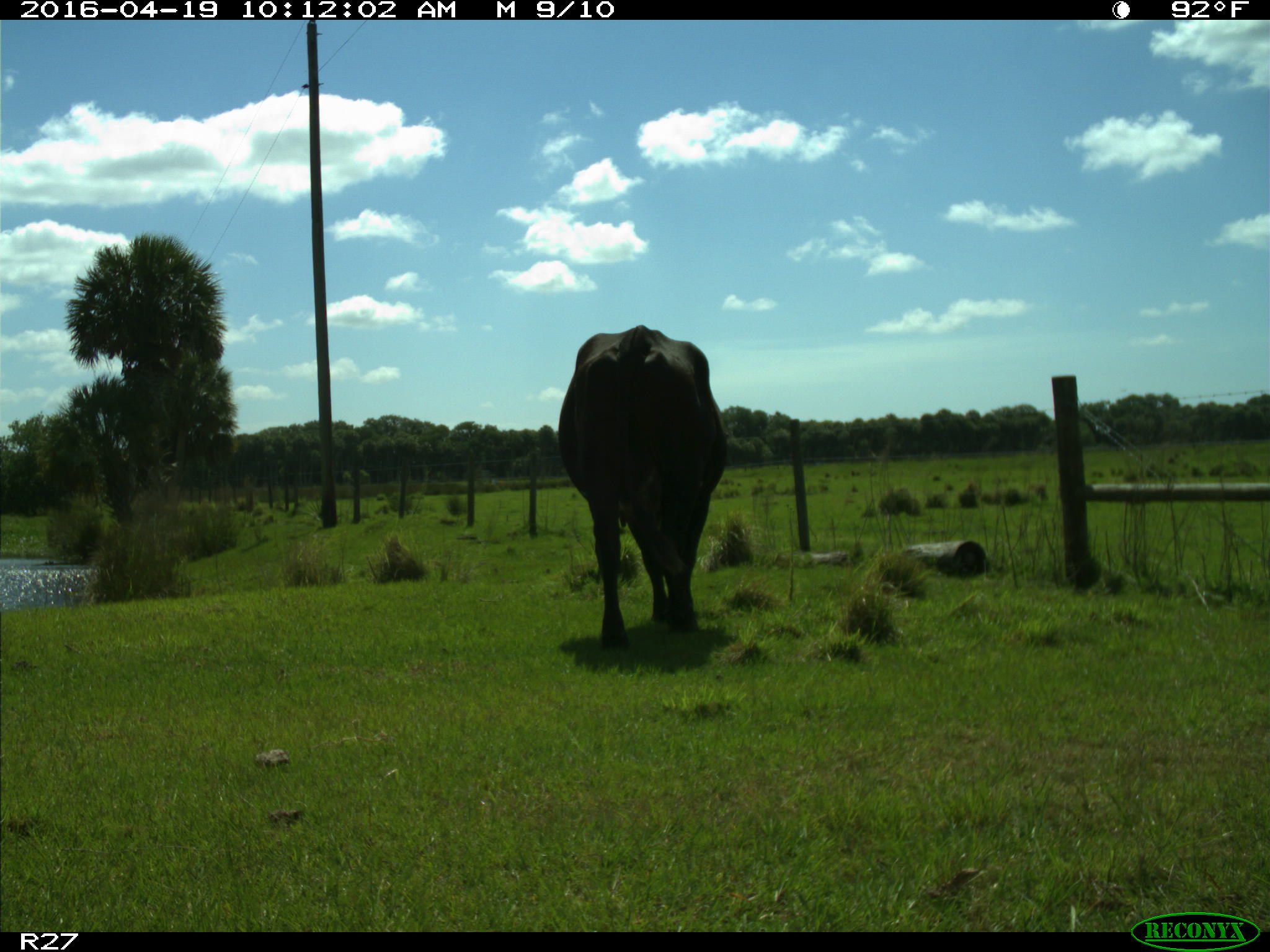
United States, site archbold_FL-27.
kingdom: Animalia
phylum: Chordata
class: Mammalia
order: Artiodactyla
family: Bovidae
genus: Bos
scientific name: Bos taurus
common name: domestic cow